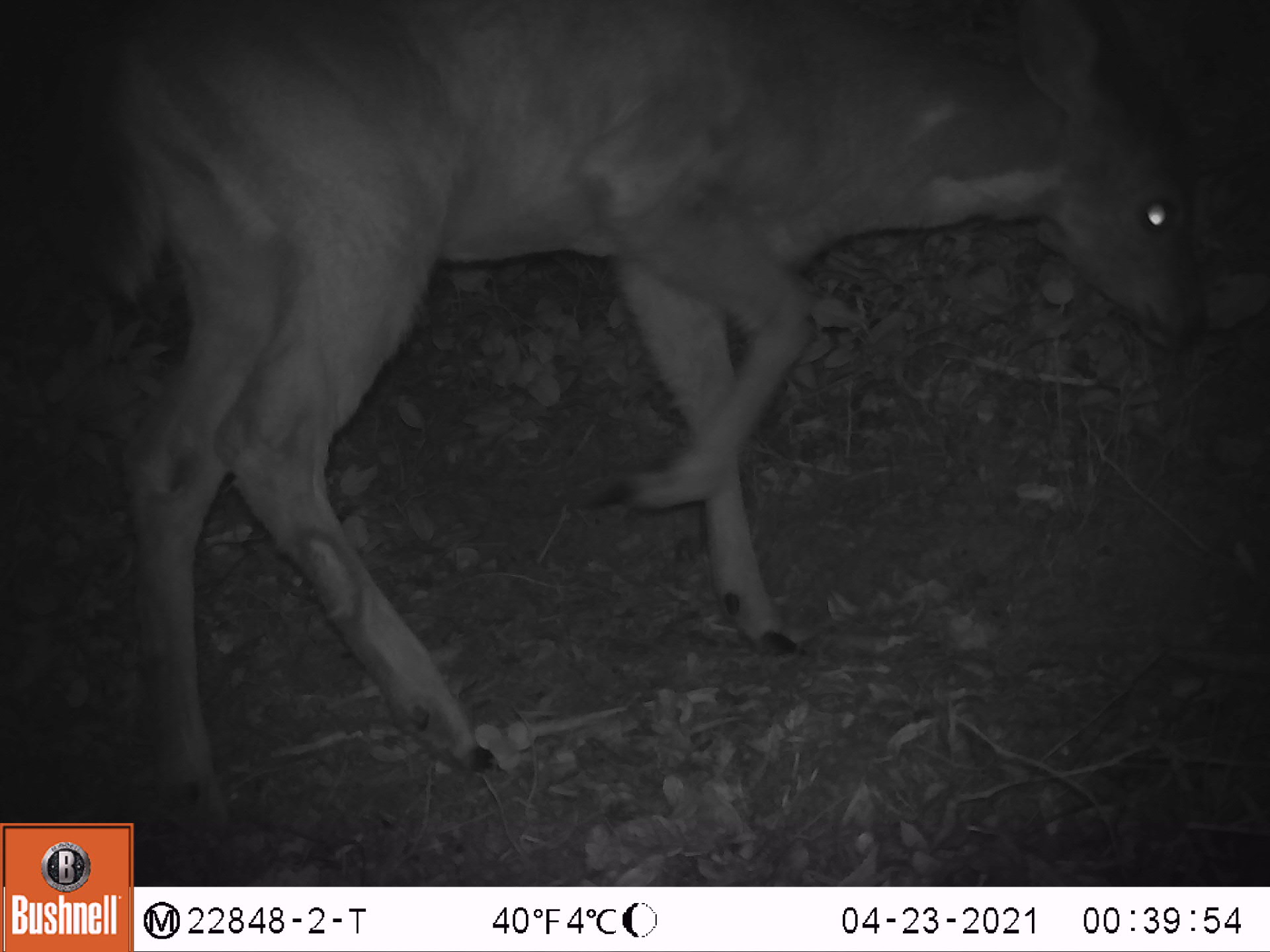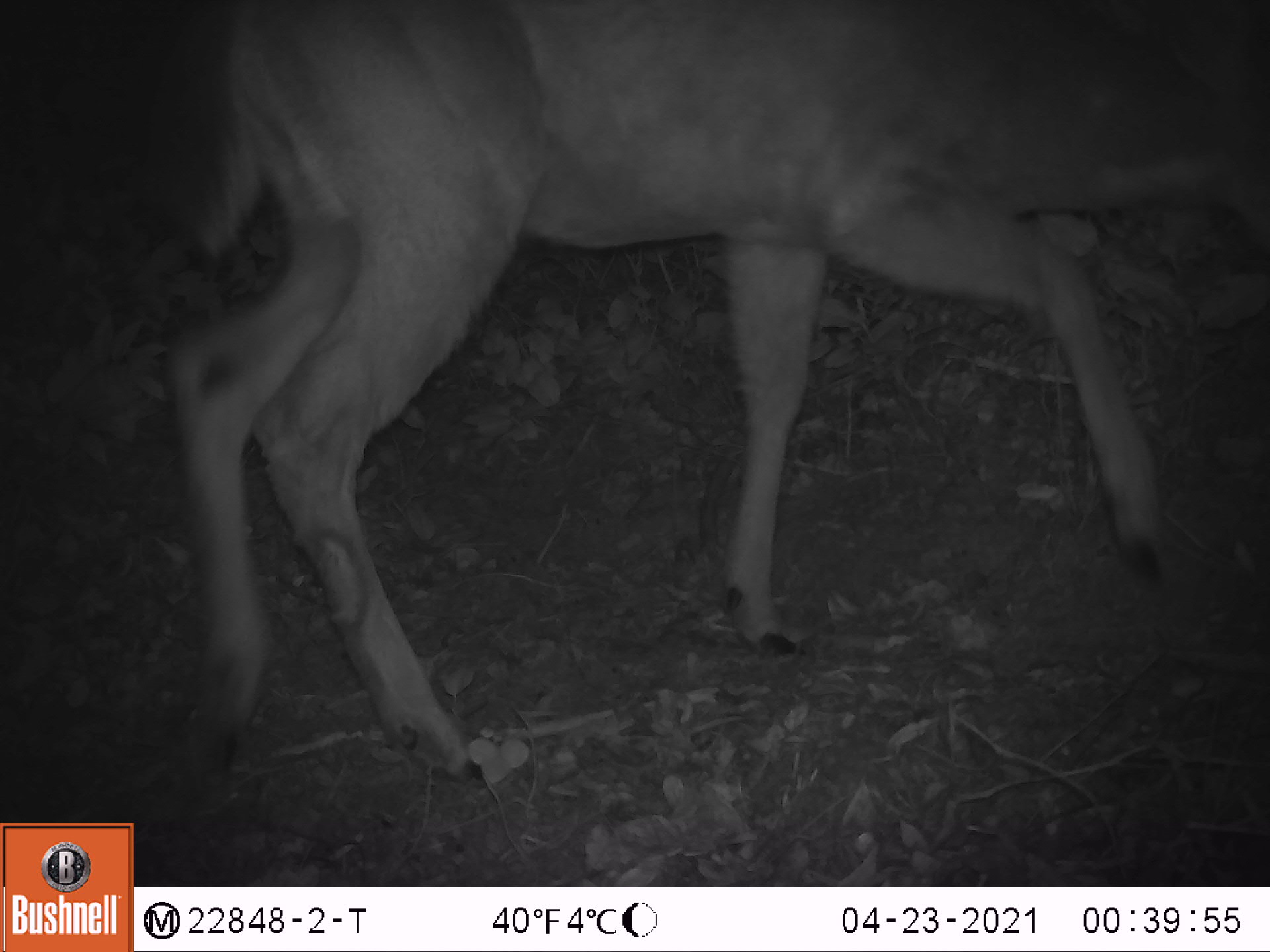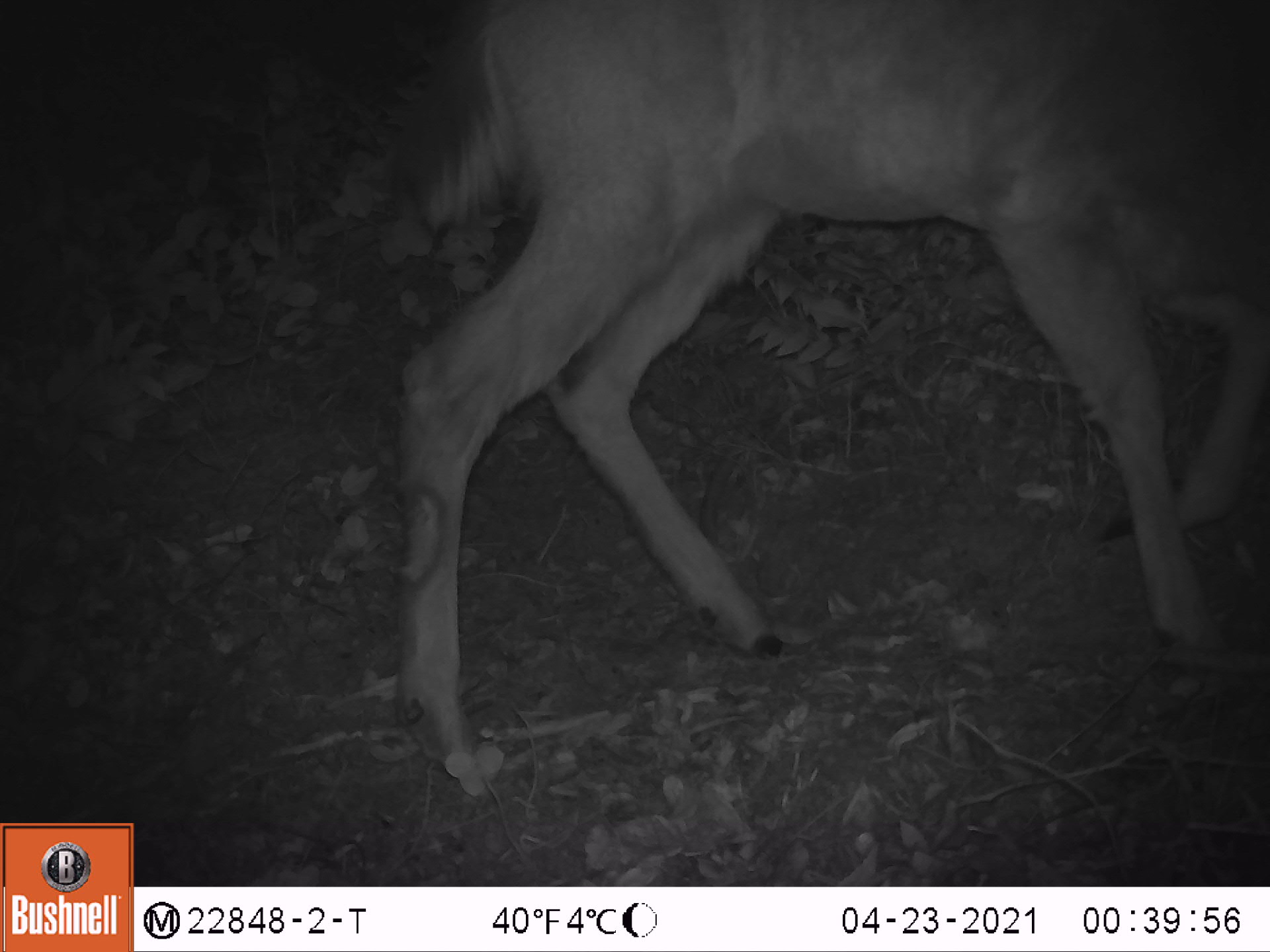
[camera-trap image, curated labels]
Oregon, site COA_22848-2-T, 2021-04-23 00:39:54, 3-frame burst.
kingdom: Animalia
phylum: Chordata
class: Mammalia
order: Artiodactyla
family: Cervidae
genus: Odocoileus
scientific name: Odocoileus hemionus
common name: black-tailed deer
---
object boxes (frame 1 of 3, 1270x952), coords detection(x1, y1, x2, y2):
black-tailed deer: detection(71, 0, 1212, 816)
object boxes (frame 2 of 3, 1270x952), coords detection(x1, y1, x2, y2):
black-tailed deer: detection(154, 0, 1264, 810)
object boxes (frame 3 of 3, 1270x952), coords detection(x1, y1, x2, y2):
black-tailed deer: detection(374, 0, 1264, 779)